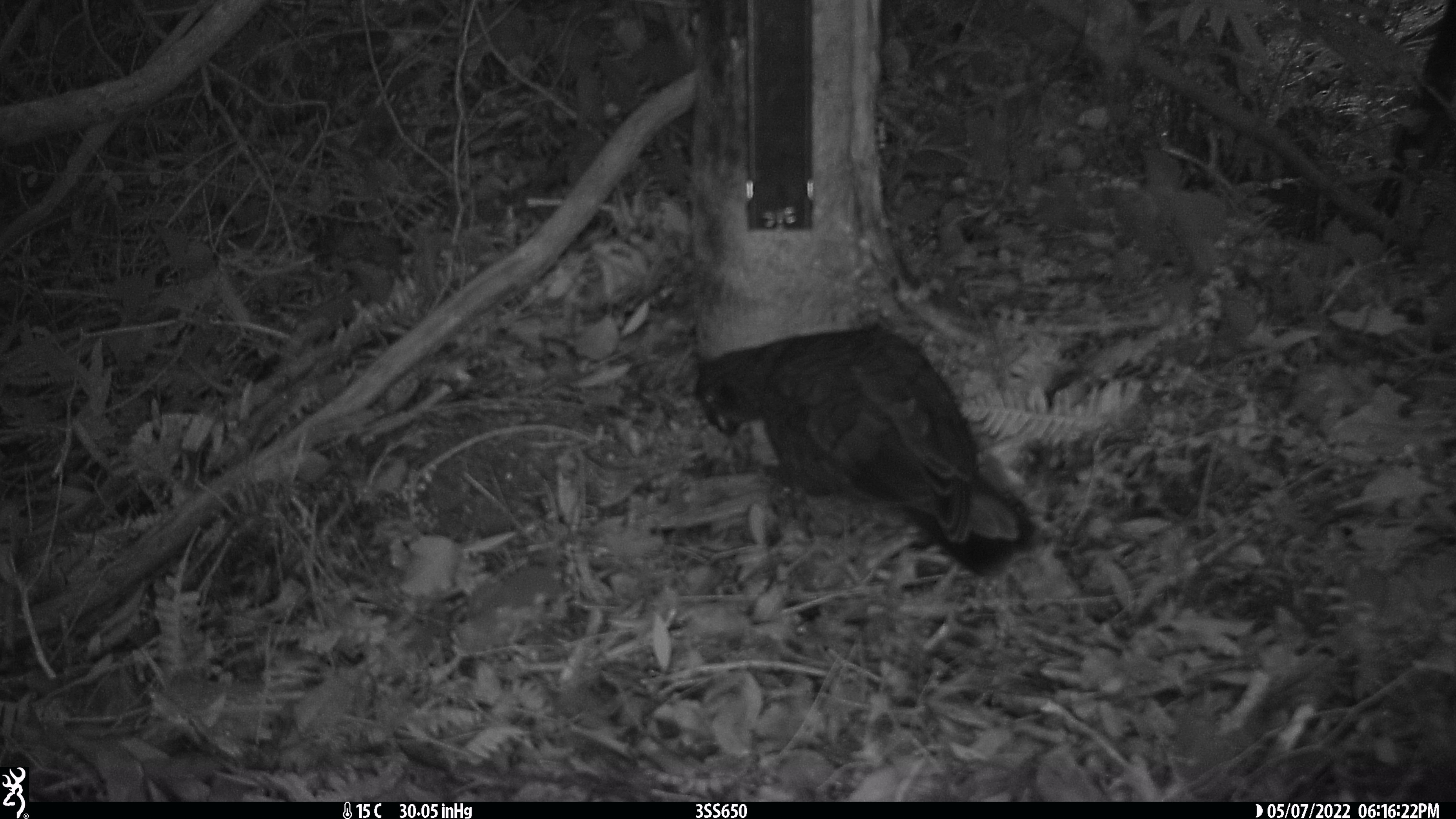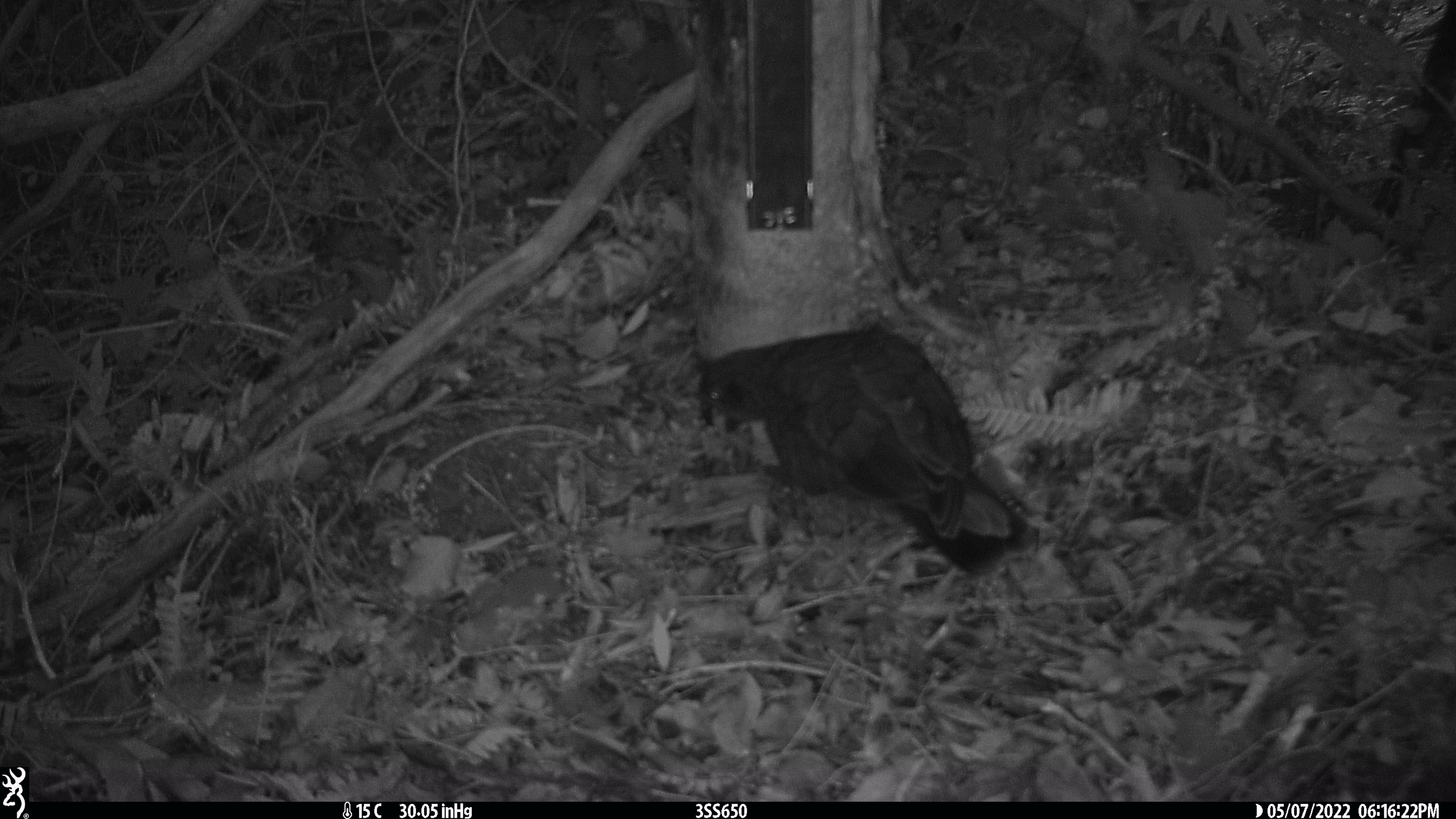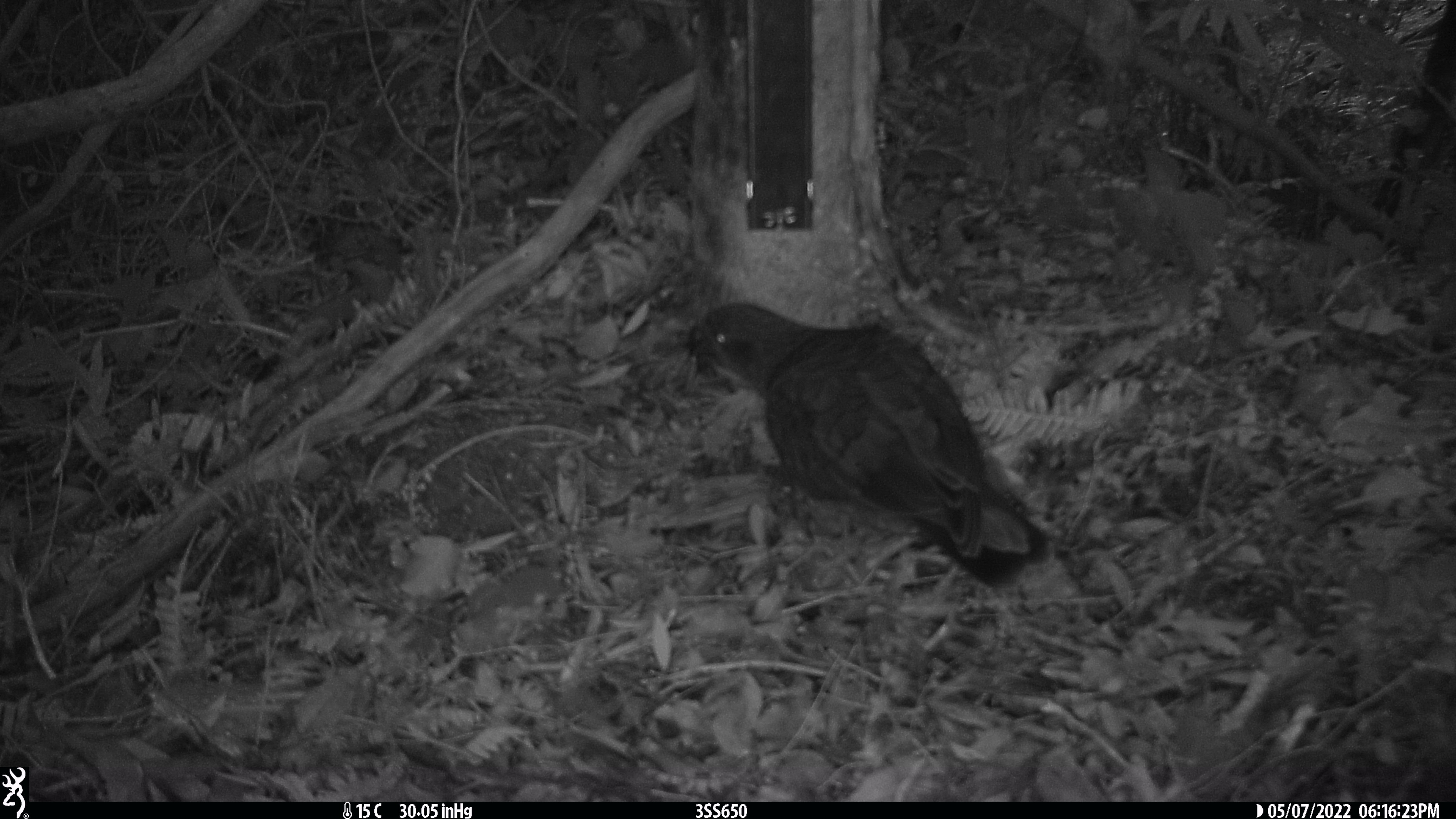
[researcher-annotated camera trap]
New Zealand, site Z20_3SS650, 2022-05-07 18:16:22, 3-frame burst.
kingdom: Animalia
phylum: Chordata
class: Aves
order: Psittaciformes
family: Strigopidae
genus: Nestor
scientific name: Nestor notabilis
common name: kea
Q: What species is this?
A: Kea (Nestor notabilis).